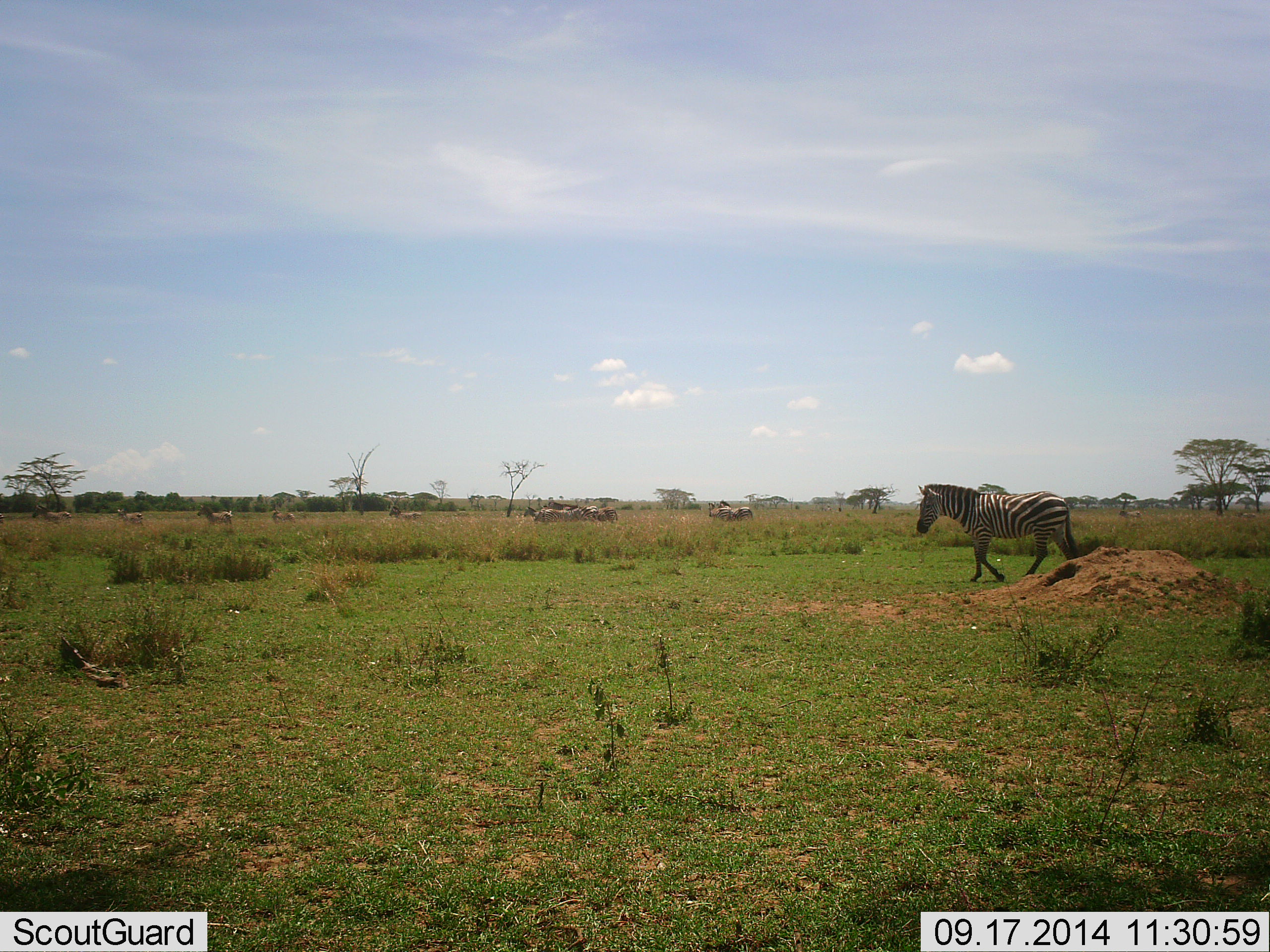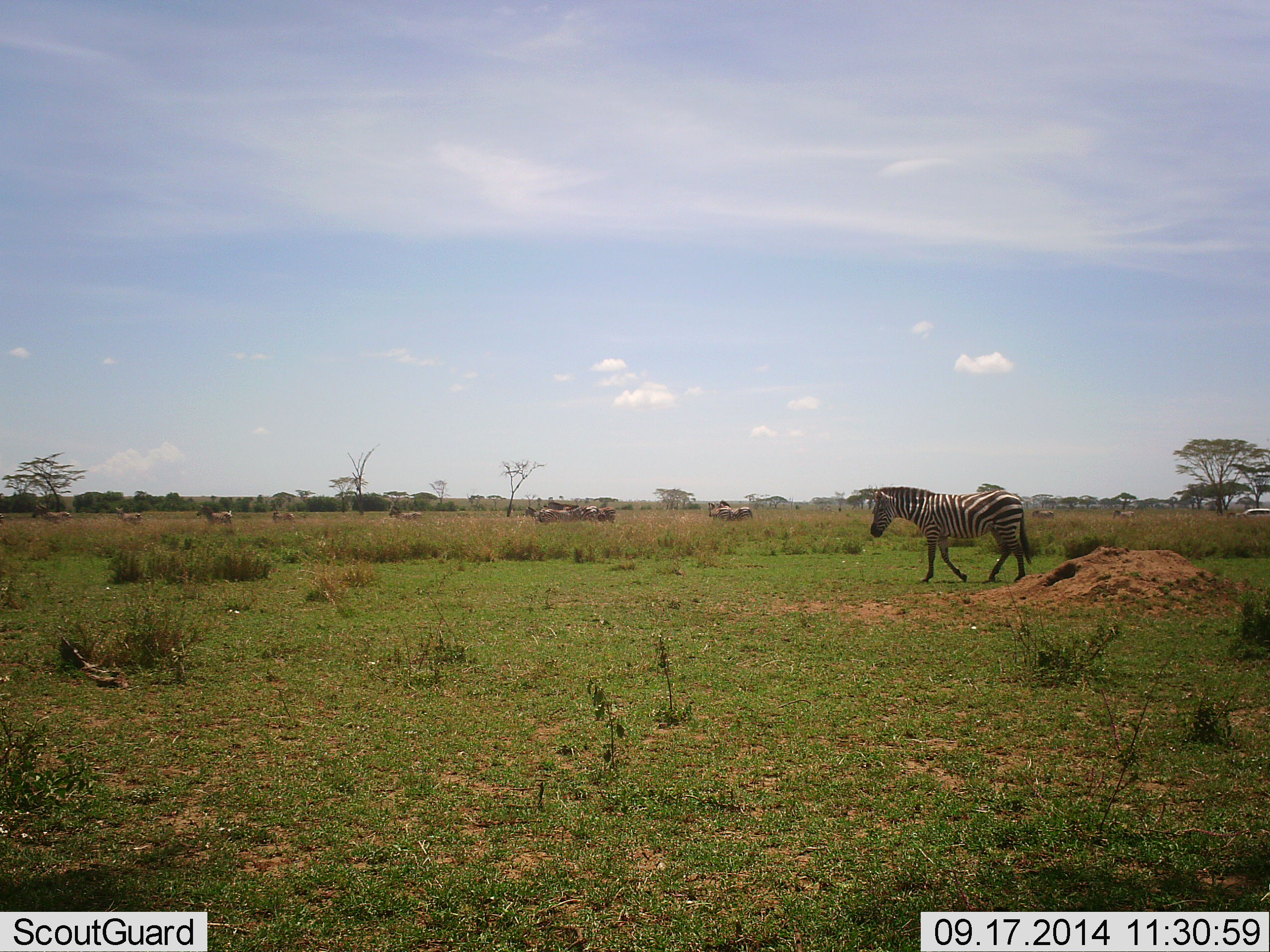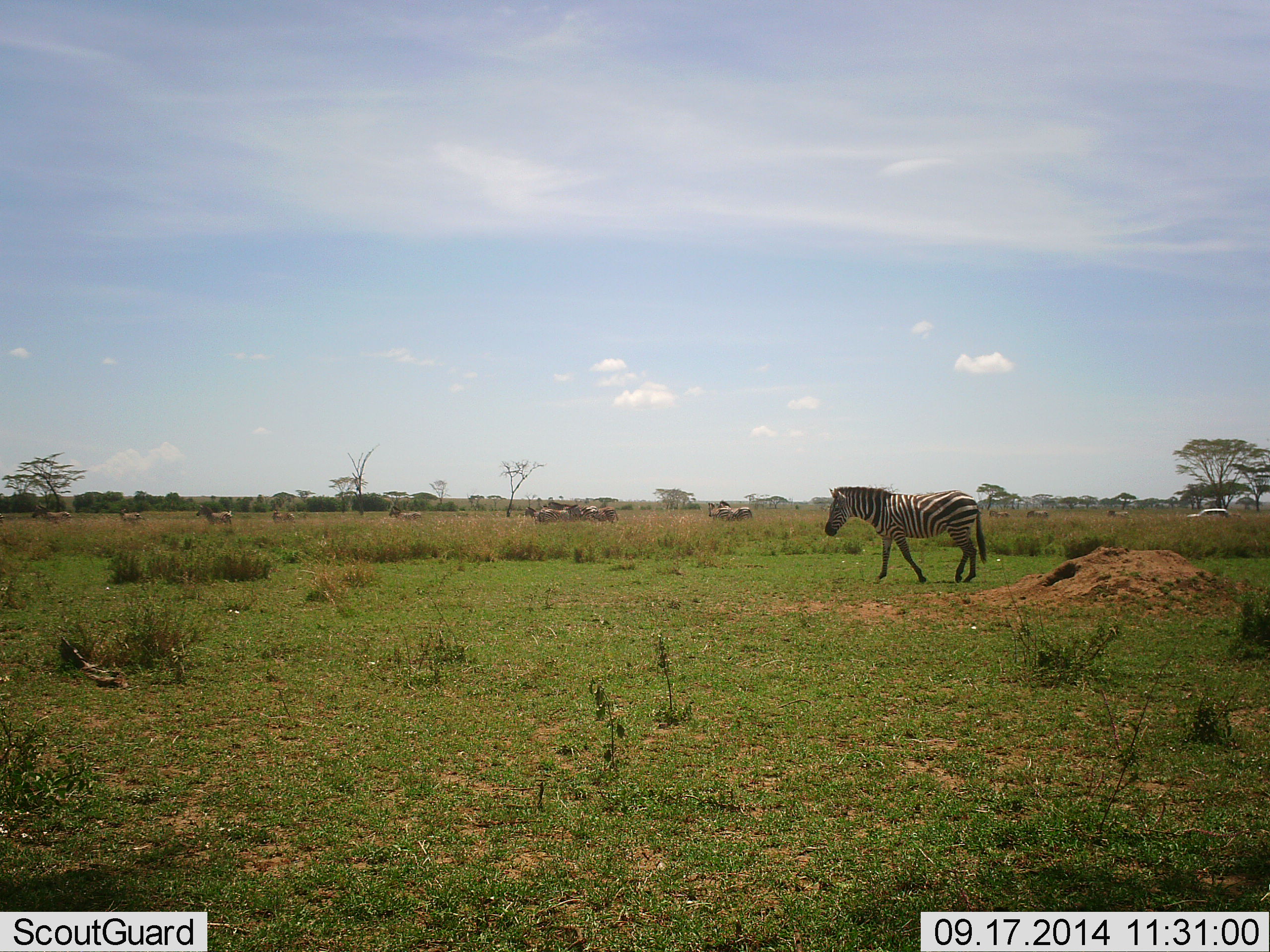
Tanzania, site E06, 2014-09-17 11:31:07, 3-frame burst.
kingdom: Animalia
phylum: Chordata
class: Mammalia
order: Perissodactyla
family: Equidae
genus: Equus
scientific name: Equus quagga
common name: plains zebra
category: zebra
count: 1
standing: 31%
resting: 0%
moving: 94%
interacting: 0%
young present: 0%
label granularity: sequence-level